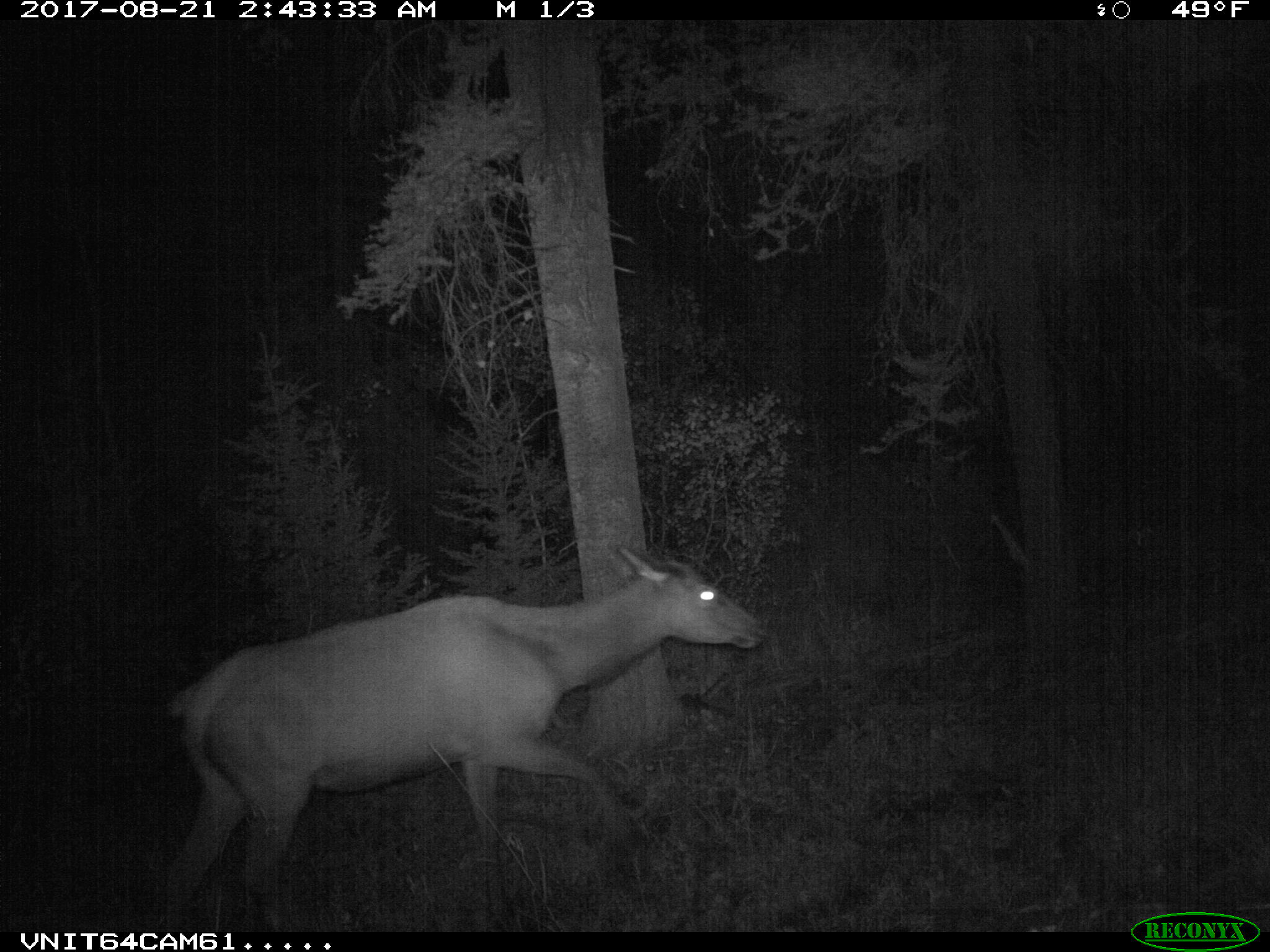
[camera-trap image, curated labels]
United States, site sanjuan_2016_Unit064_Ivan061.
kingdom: Animalia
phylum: Chordata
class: Mammalia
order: Artiodactyla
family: Cervidae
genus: Cervus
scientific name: Cervus elaphus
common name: red deer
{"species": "Cervus elaphus (red deer)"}